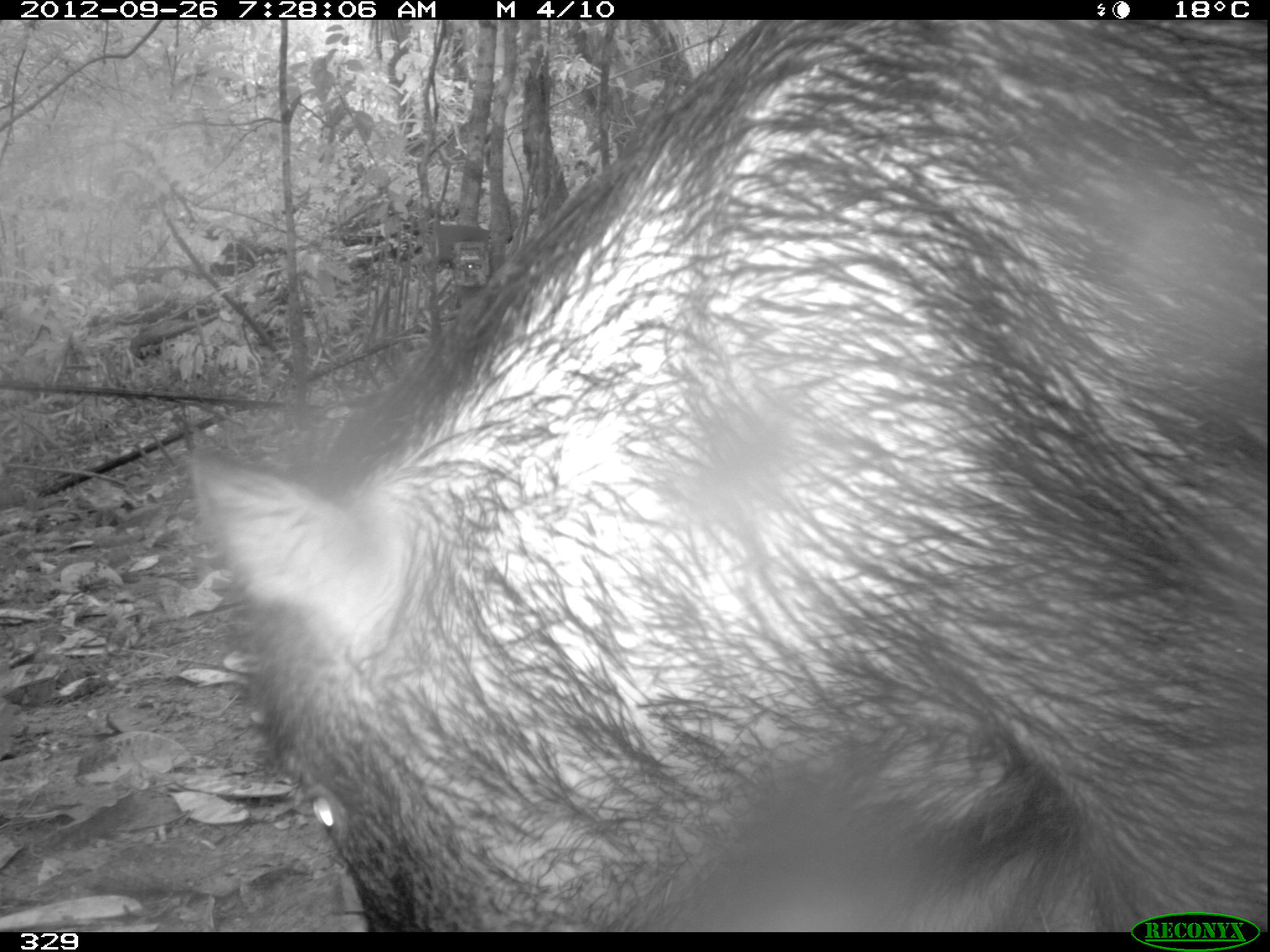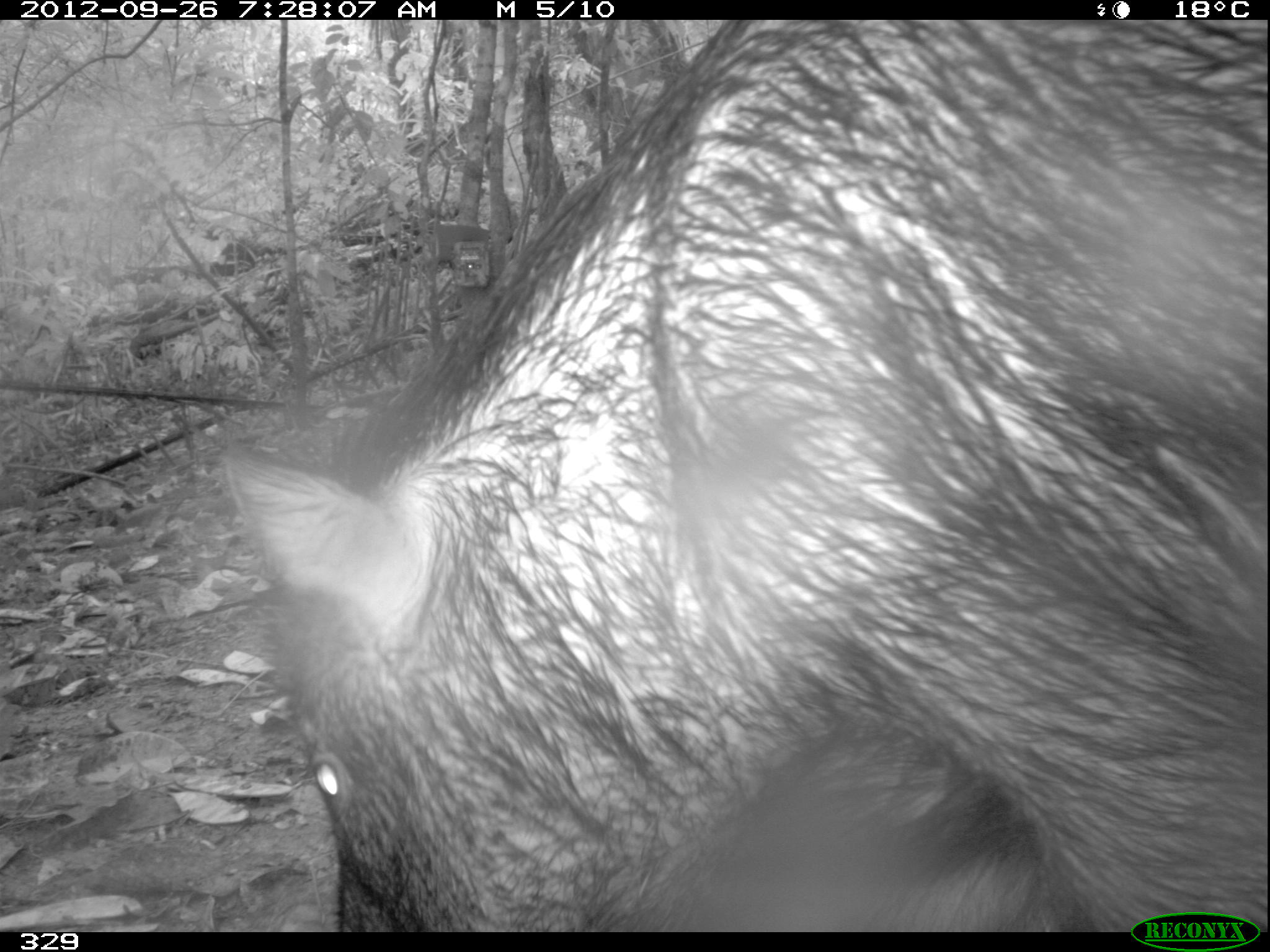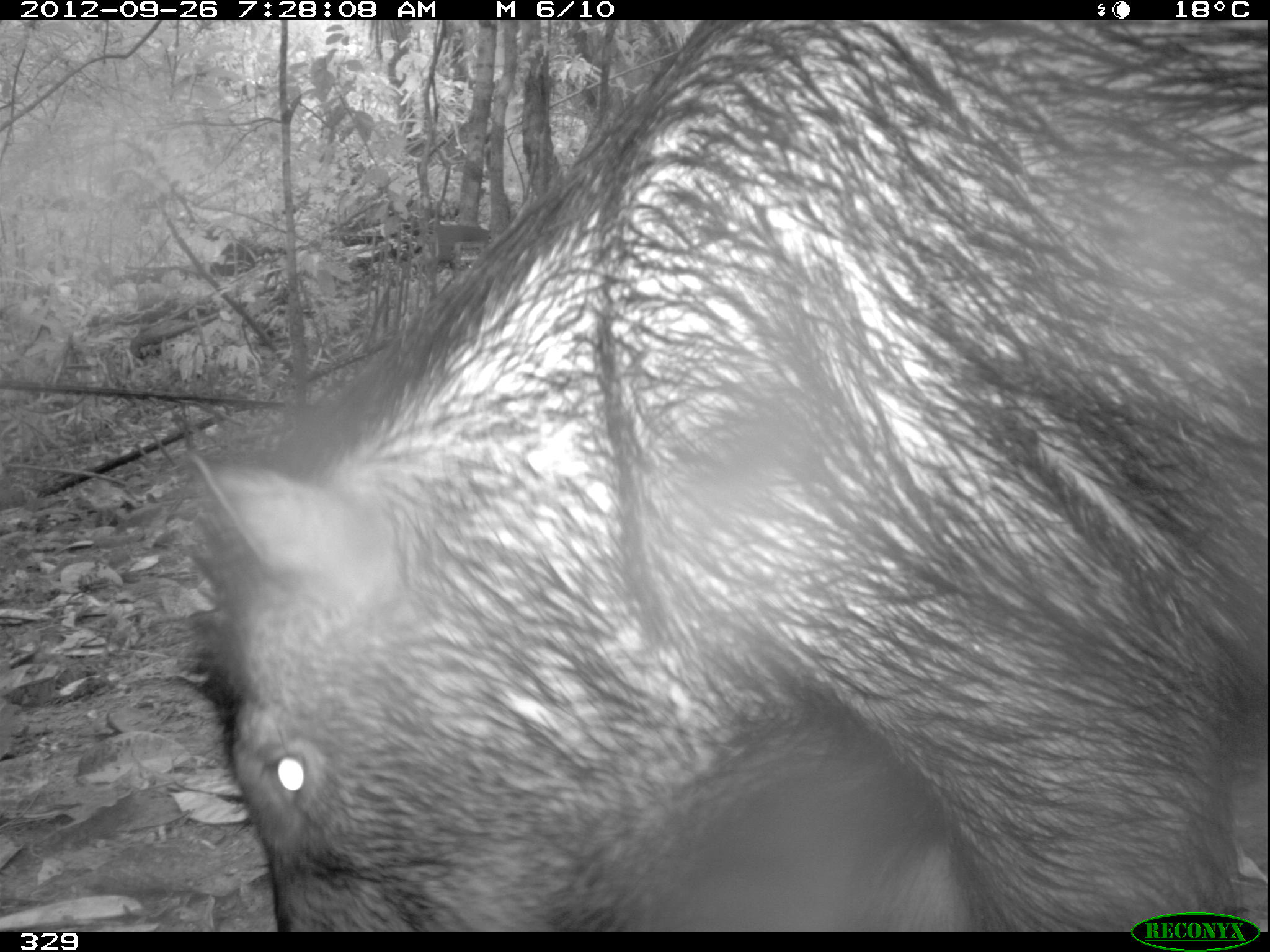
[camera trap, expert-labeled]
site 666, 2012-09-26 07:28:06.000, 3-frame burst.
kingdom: Animalia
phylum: Chordata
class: Mammalia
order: Artiodactyla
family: Tayassuidae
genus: Tayassu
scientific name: Tayassu pecari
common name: white-lipped peccary